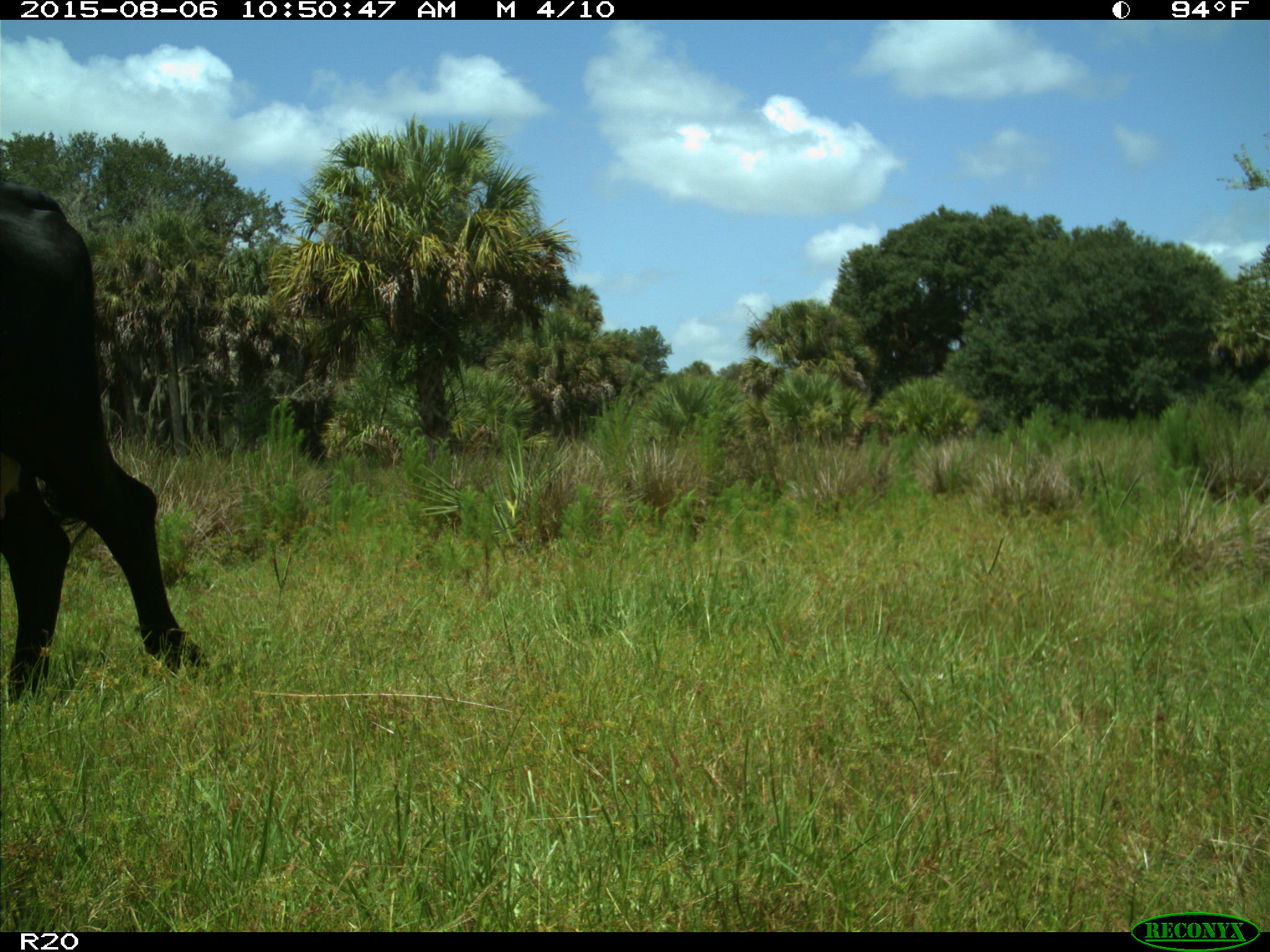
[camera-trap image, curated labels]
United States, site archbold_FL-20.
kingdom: Animalia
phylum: Chordata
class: Mammalia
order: Artiodactyla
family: Bovidae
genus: Bos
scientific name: Bos taurus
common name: domestic cow